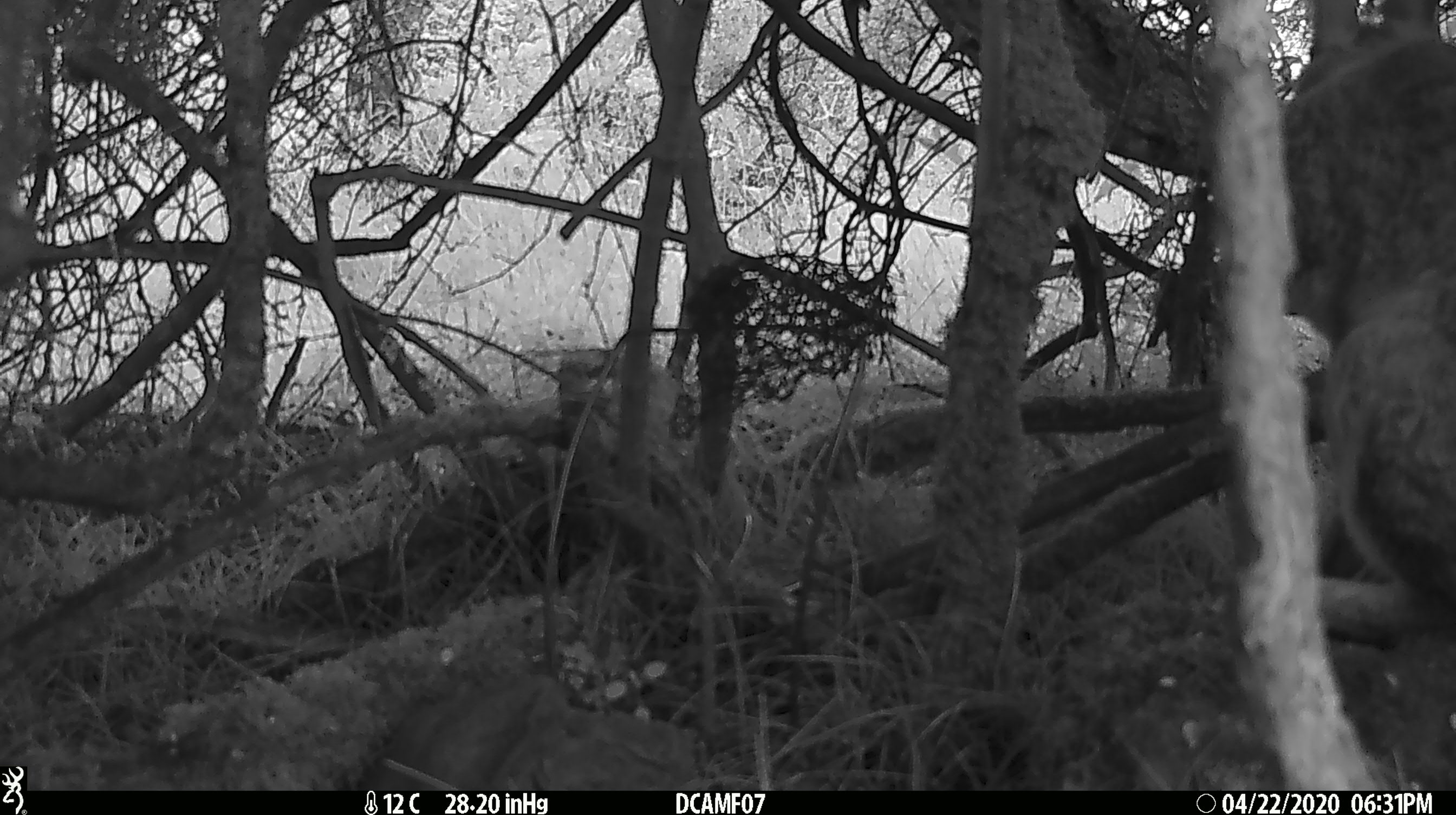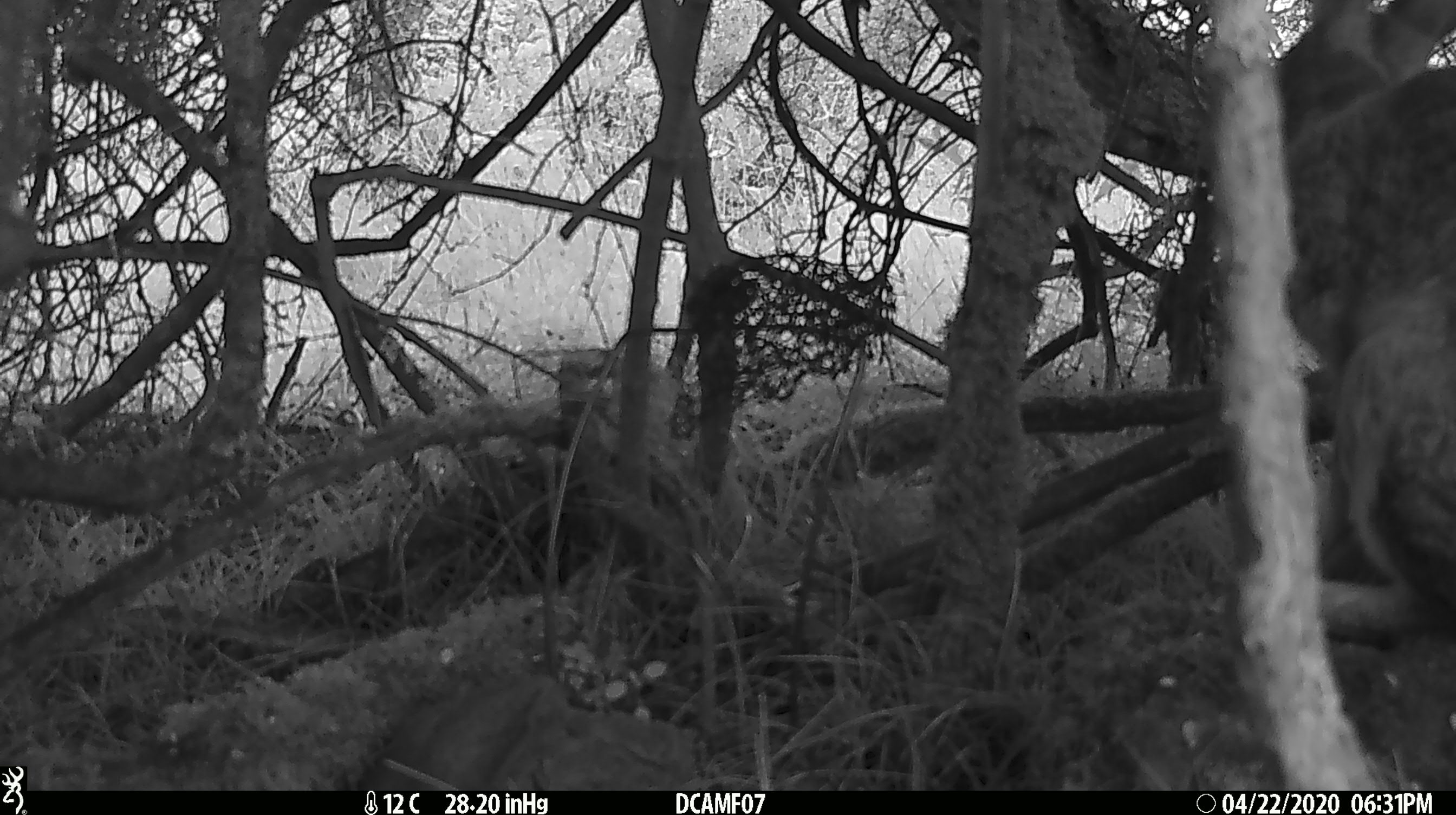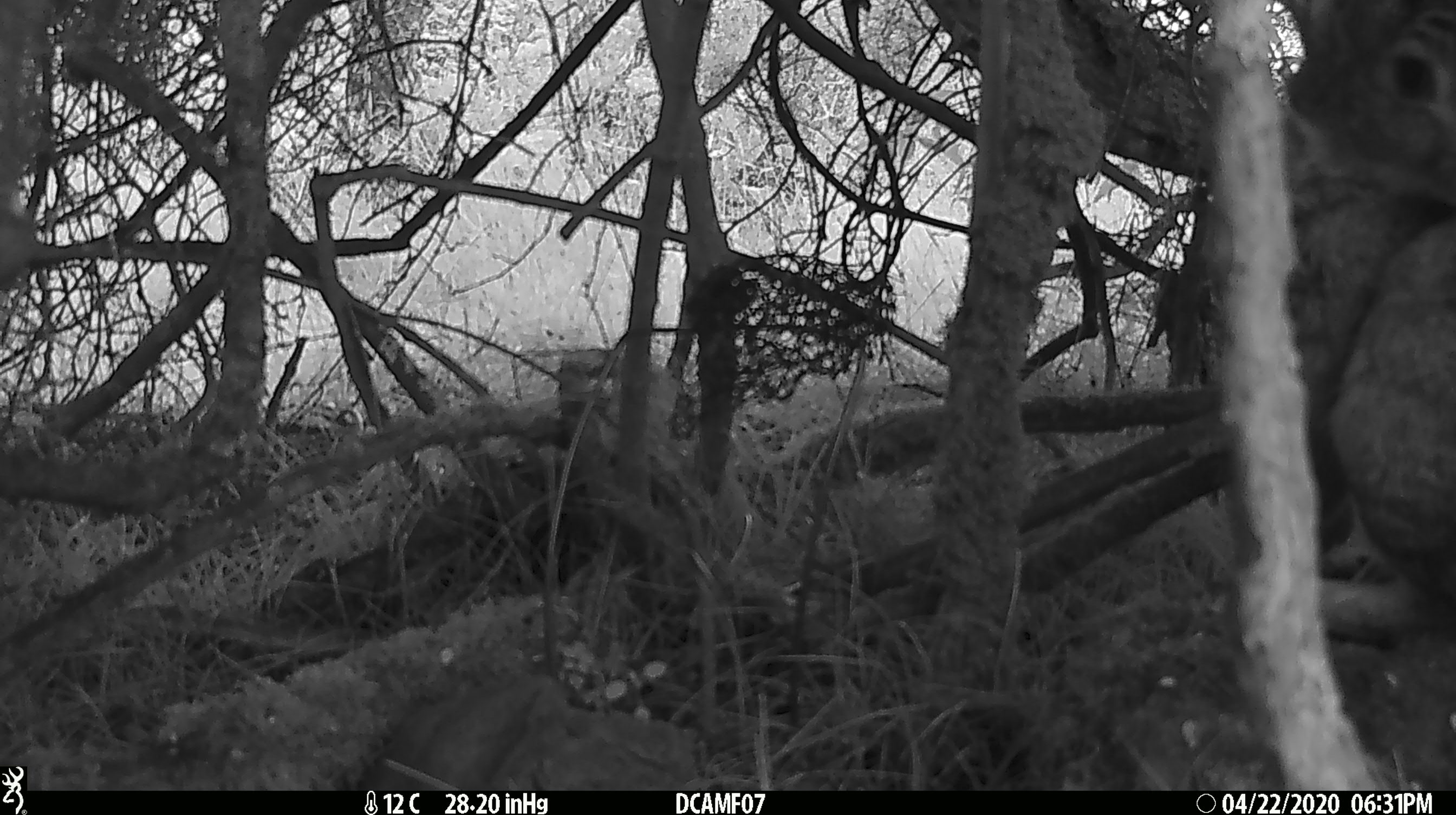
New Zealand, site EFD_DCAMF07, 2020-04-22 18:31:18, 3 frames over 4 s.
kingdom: Animalia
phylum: Chordata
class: Mammalia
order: Lagomorpha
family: Leporidae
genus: Oryctolagus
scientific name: Oryctolagus cuniculus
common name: european rabbit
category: rabbit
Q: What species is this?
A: Rabbit (european rabbit) (Oryctolagus cuniculus).